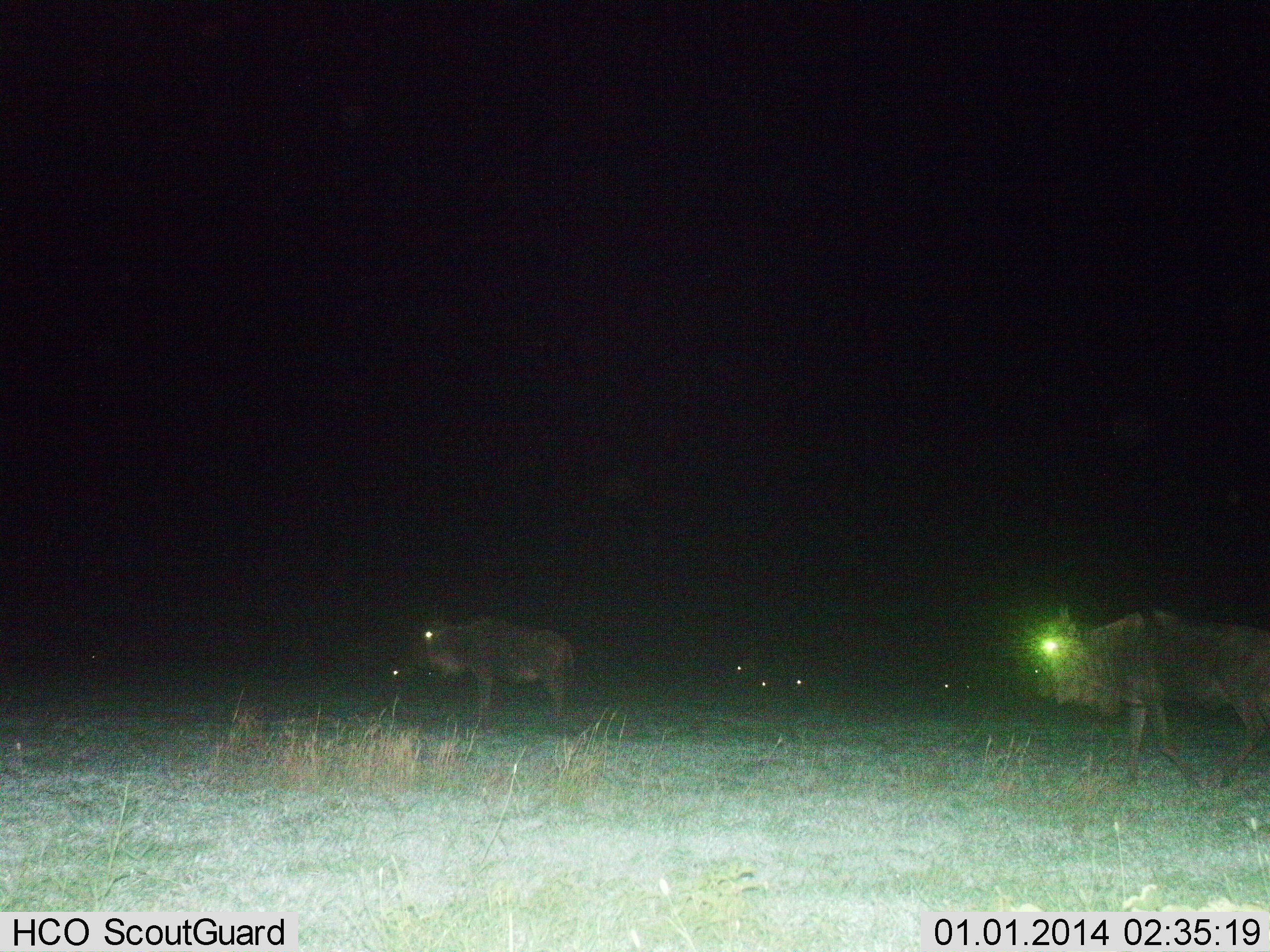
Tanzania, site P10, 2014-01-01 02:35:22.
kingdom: Animalia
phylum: Chordata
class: Mammalia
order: Artiodactyla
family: Bovidae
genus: Connochaetes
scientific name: Connochaetes taurinus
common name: blue wildebeest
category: wildebeest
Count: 6.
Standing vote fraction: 70%.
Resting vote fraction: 20%.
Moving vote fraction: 50%.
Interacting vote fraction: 0%.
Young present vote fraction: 0%.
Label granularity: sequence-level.